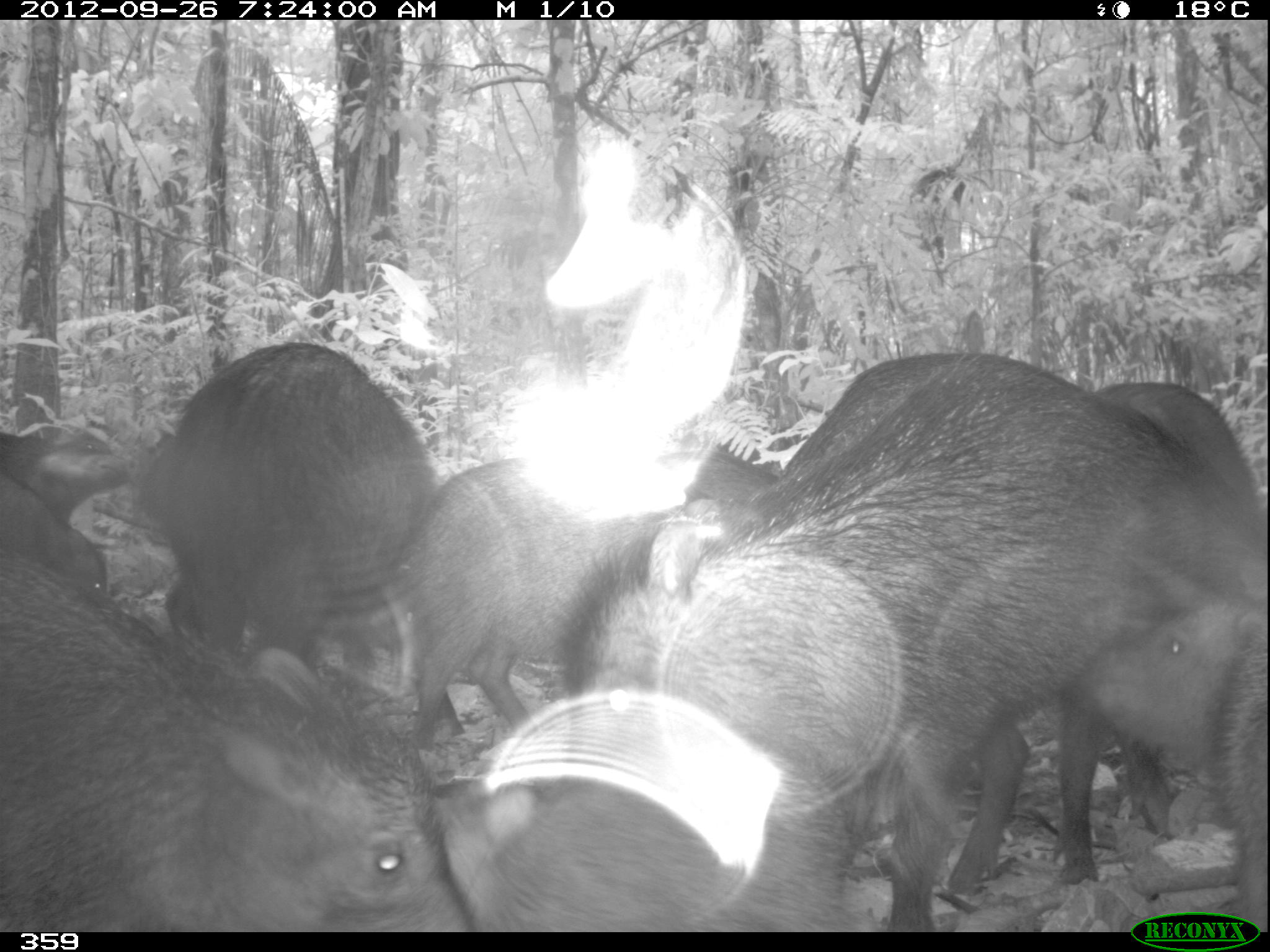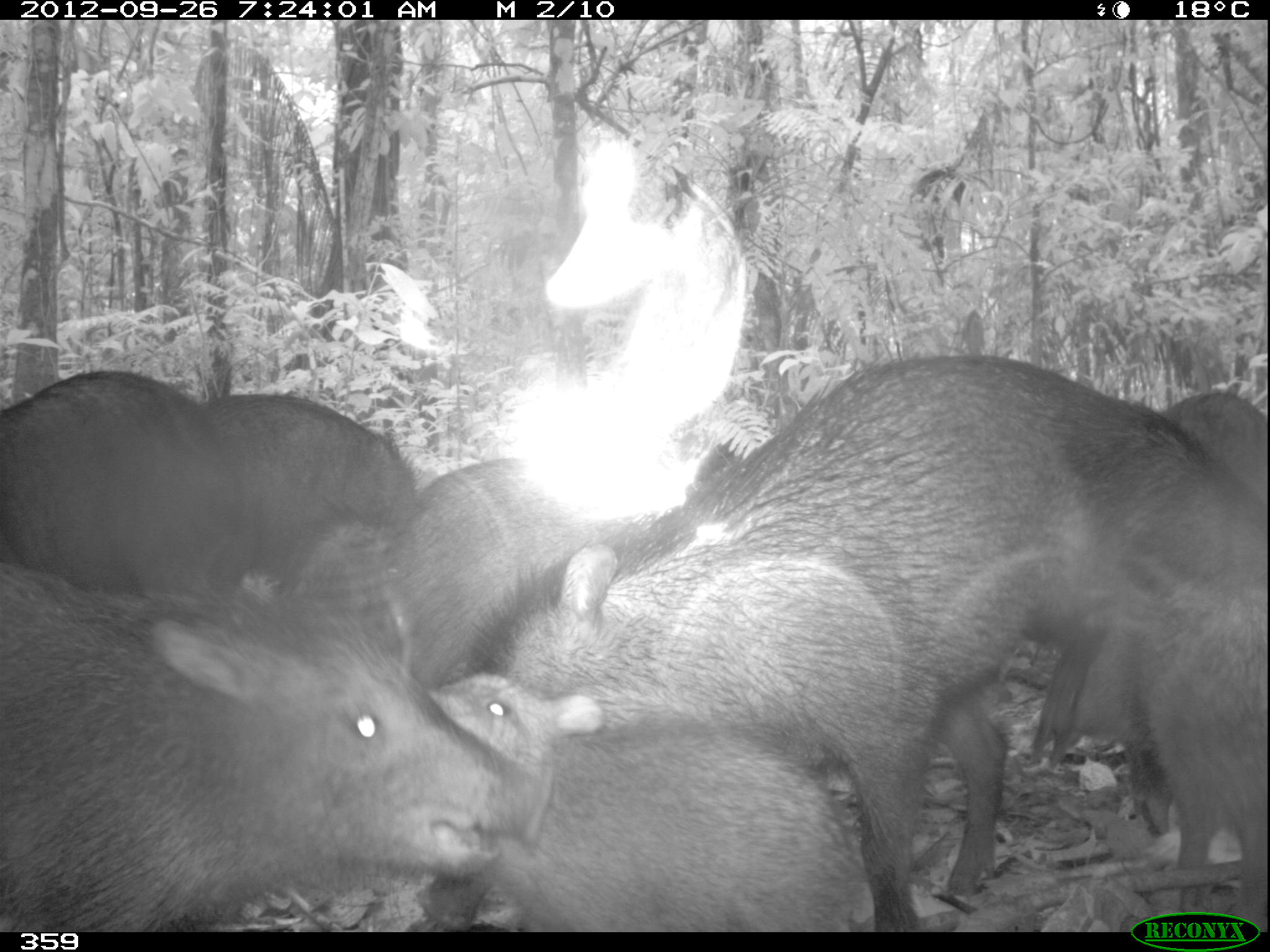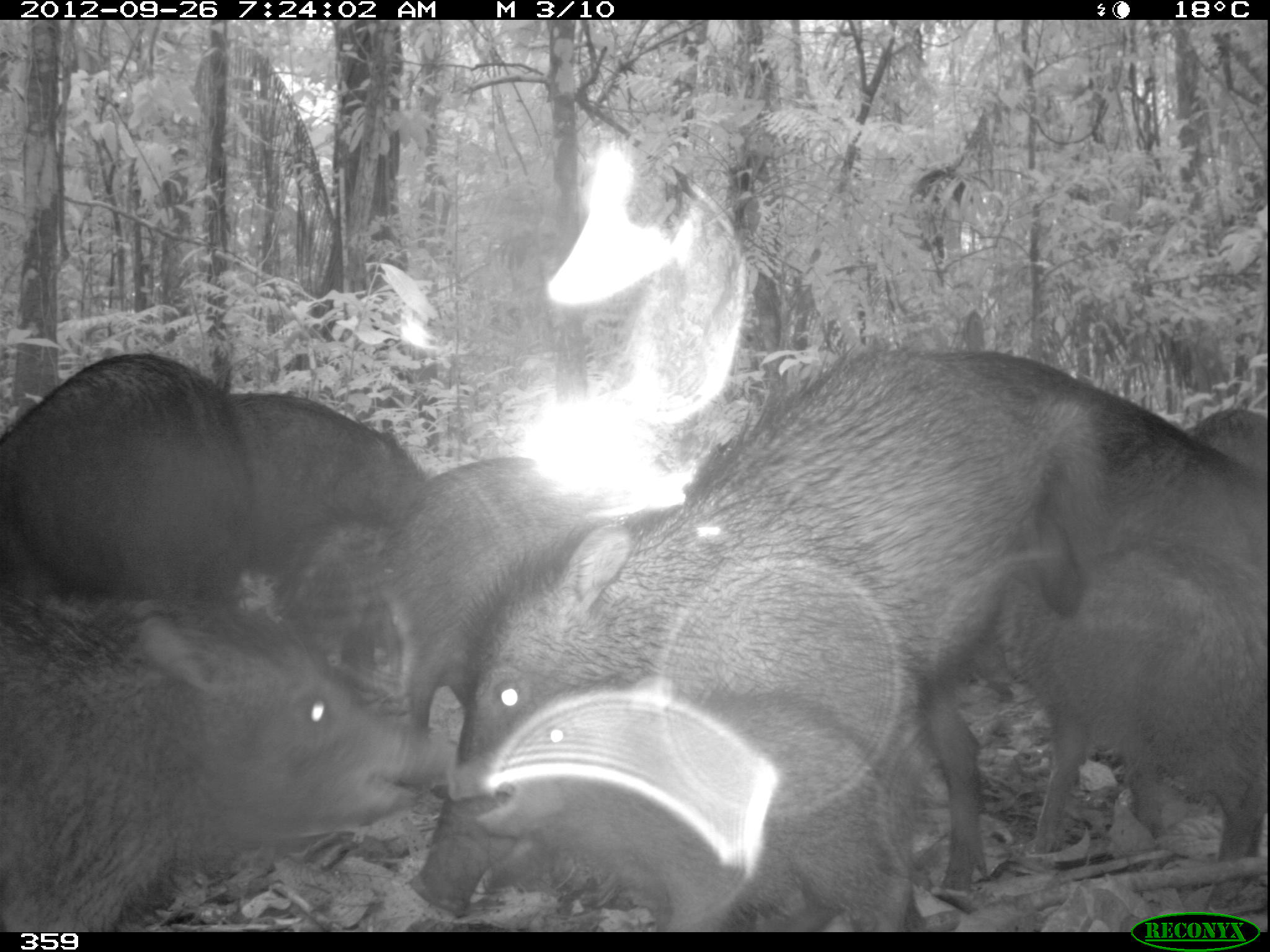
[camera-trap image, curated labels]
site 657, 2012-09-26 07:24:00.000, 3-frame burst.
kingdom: Animalia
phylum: Chordata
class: Mammalia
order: Artiodactyla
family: Tayassuidae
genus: Tayassu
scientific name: Tayassu pecari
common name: white-lipped peccary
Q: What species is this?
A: Tayassu pecari (white-lipped peccary).